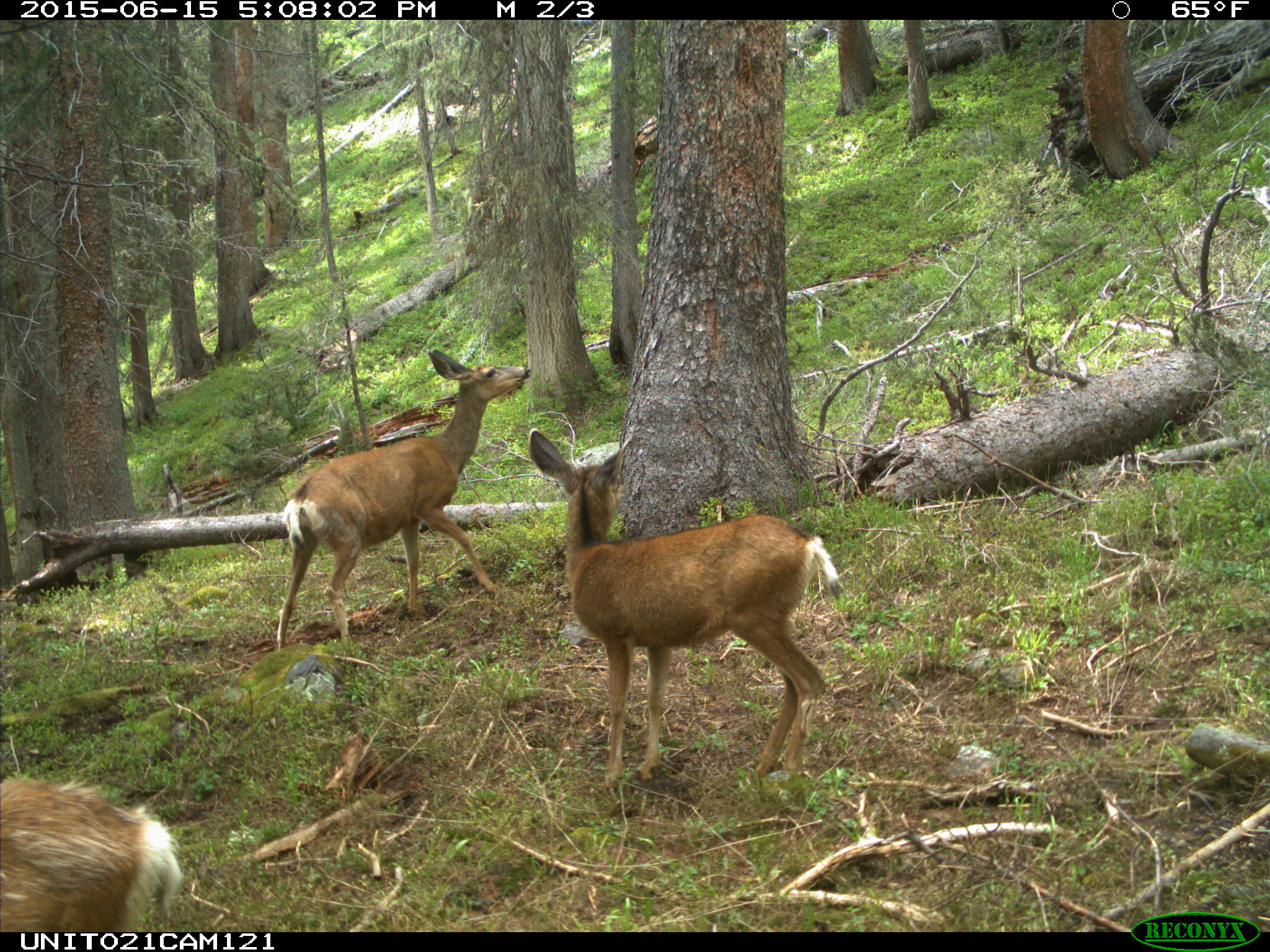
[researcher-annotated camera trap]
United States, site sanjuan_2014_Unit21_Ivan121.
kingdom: Animalia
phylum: Chordata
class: Mammalia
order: Artiodactyla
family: Cervidae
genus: Odocoileus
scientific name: Odocoileus hemionus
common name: mule deer